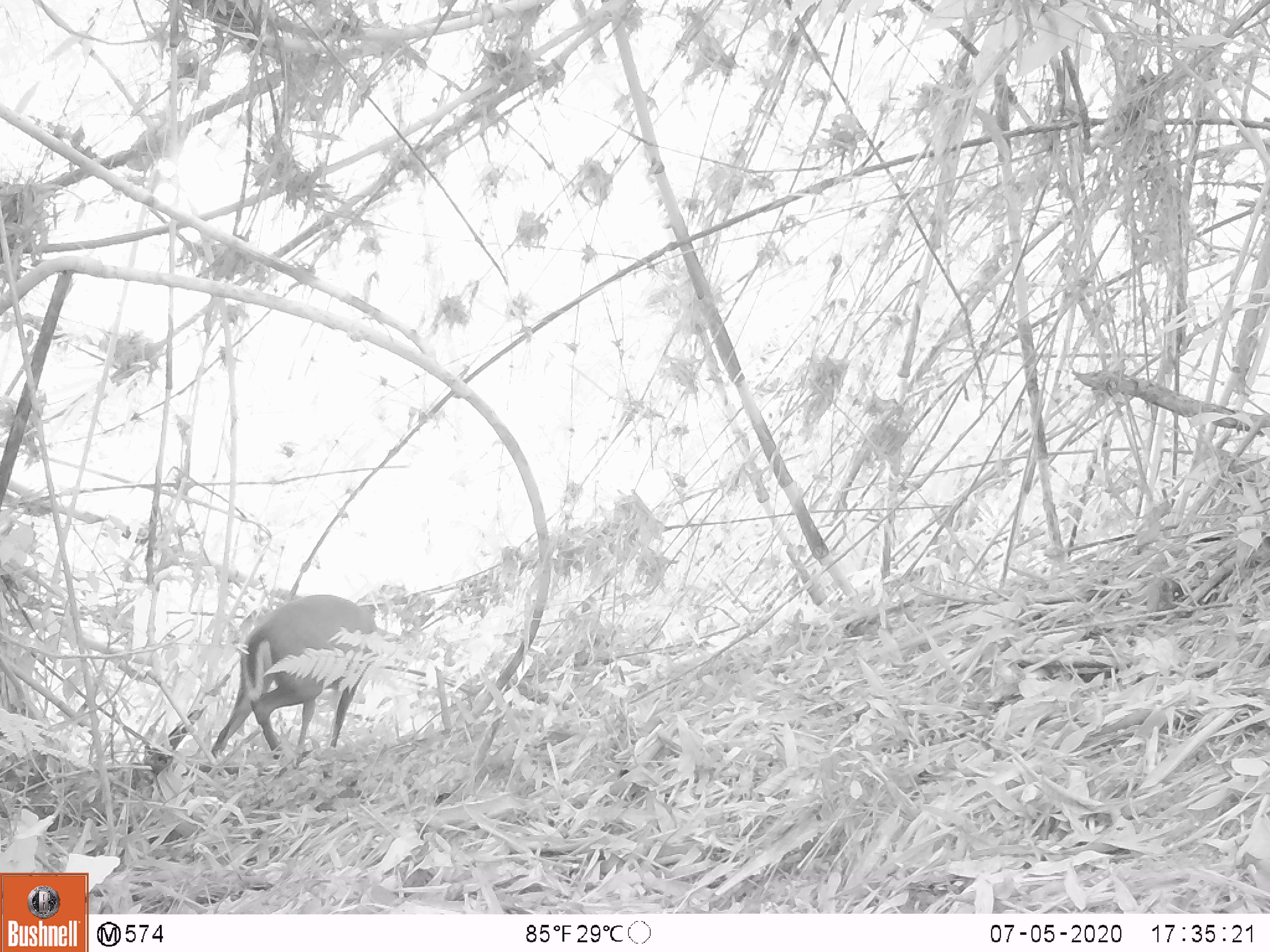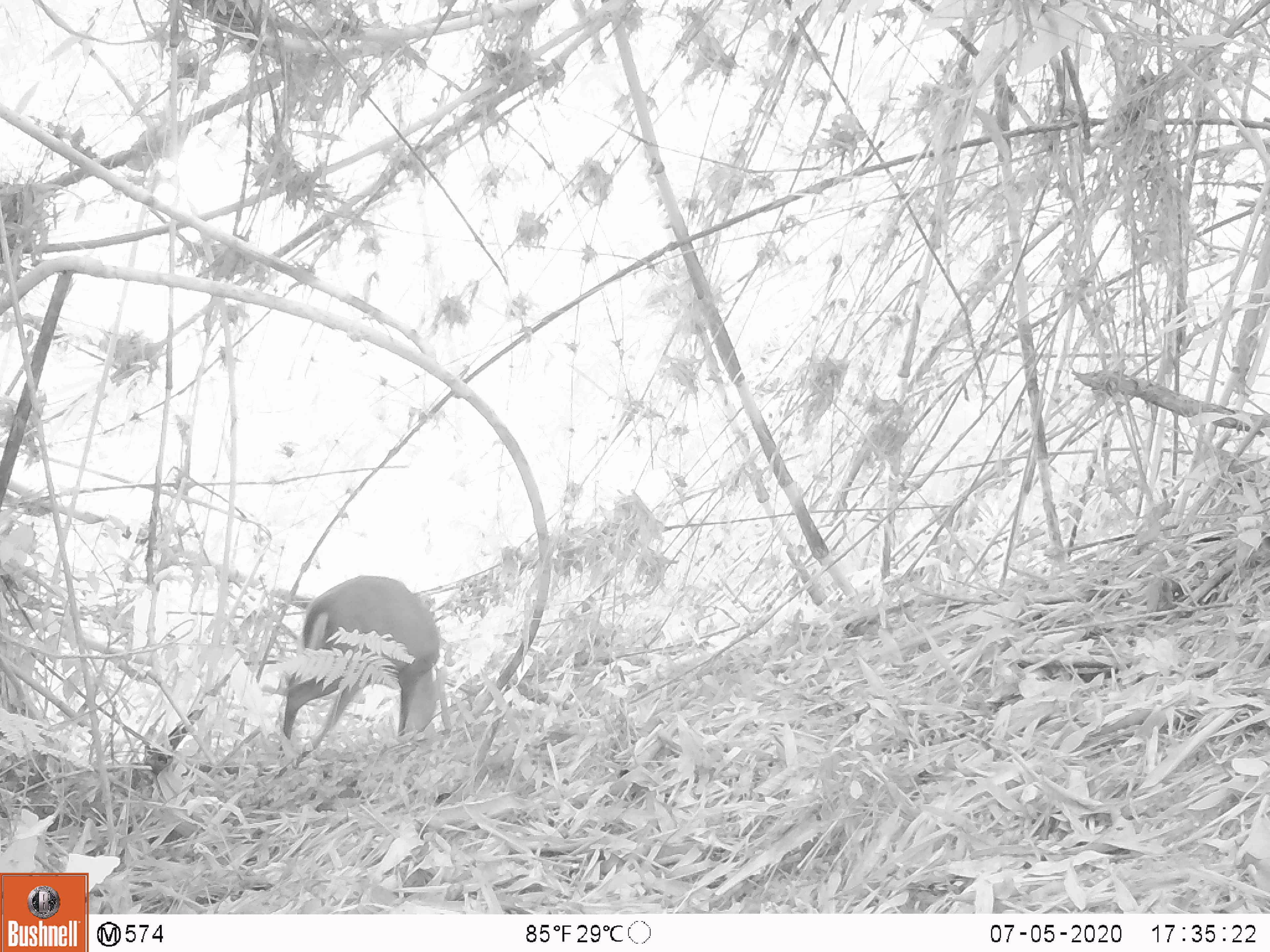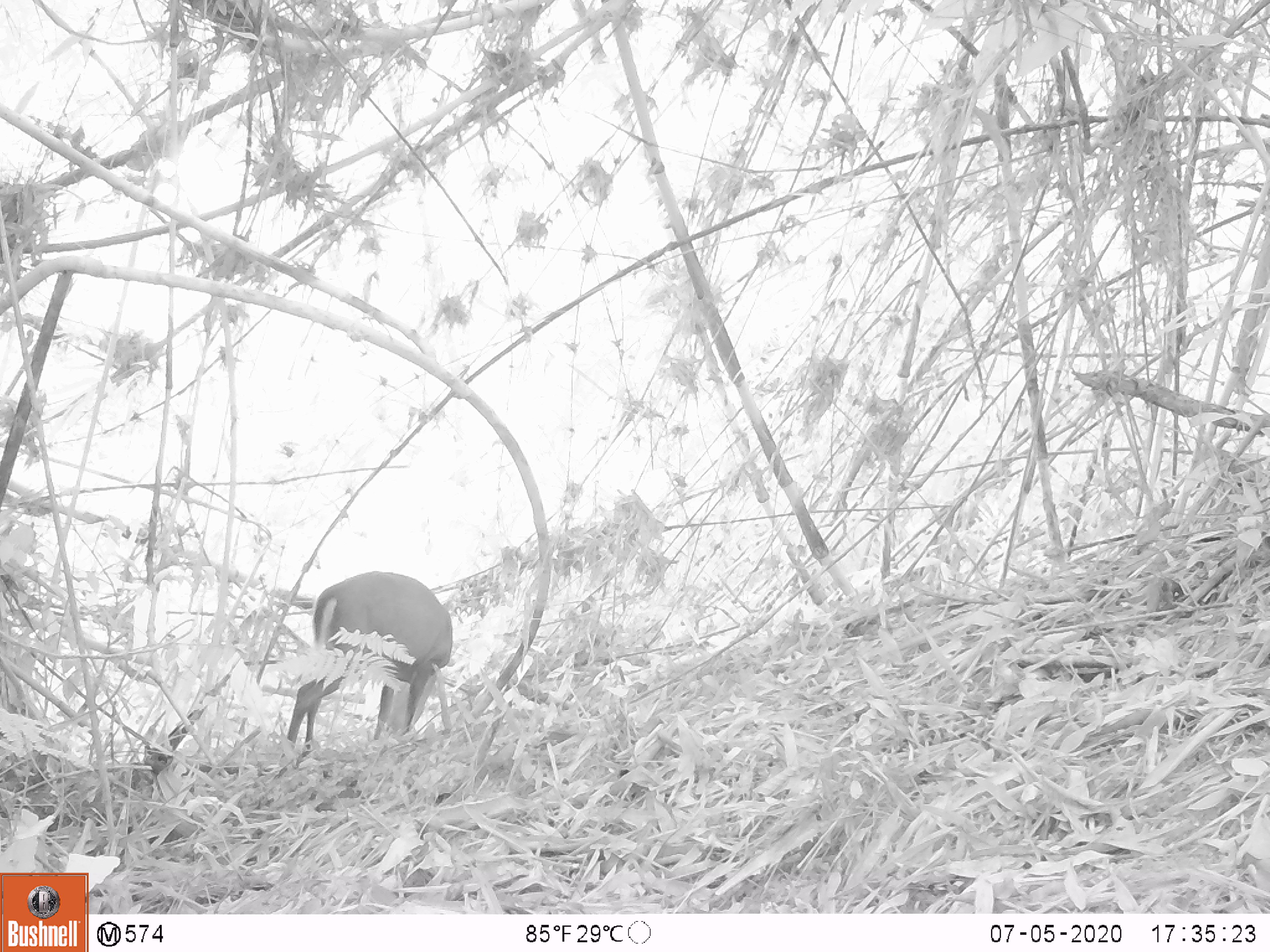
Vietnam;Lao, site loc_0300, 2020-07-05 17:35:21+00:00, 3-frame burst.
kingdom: Animalia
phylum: Chordata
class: Mammalia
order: Artiodactyla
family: Cervidae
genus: Muntiacus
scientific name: Muntiacus rooseveltorum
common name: roosevelt's muntjac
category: roosevelts muntjac group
Roosevelts muntjac group (roosevelt's muntjac) (Muntiacus rooseveltorum). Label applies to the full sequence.